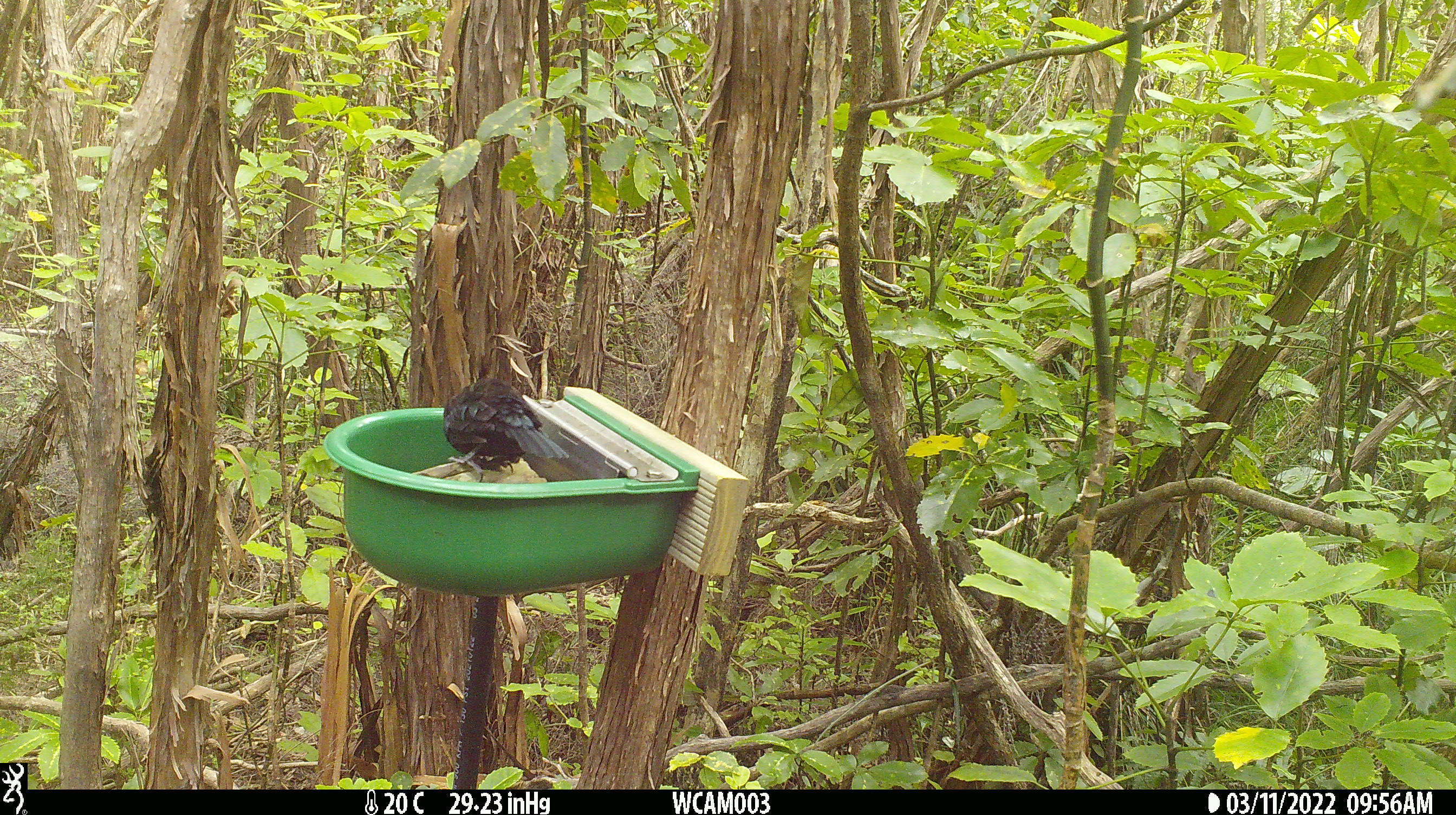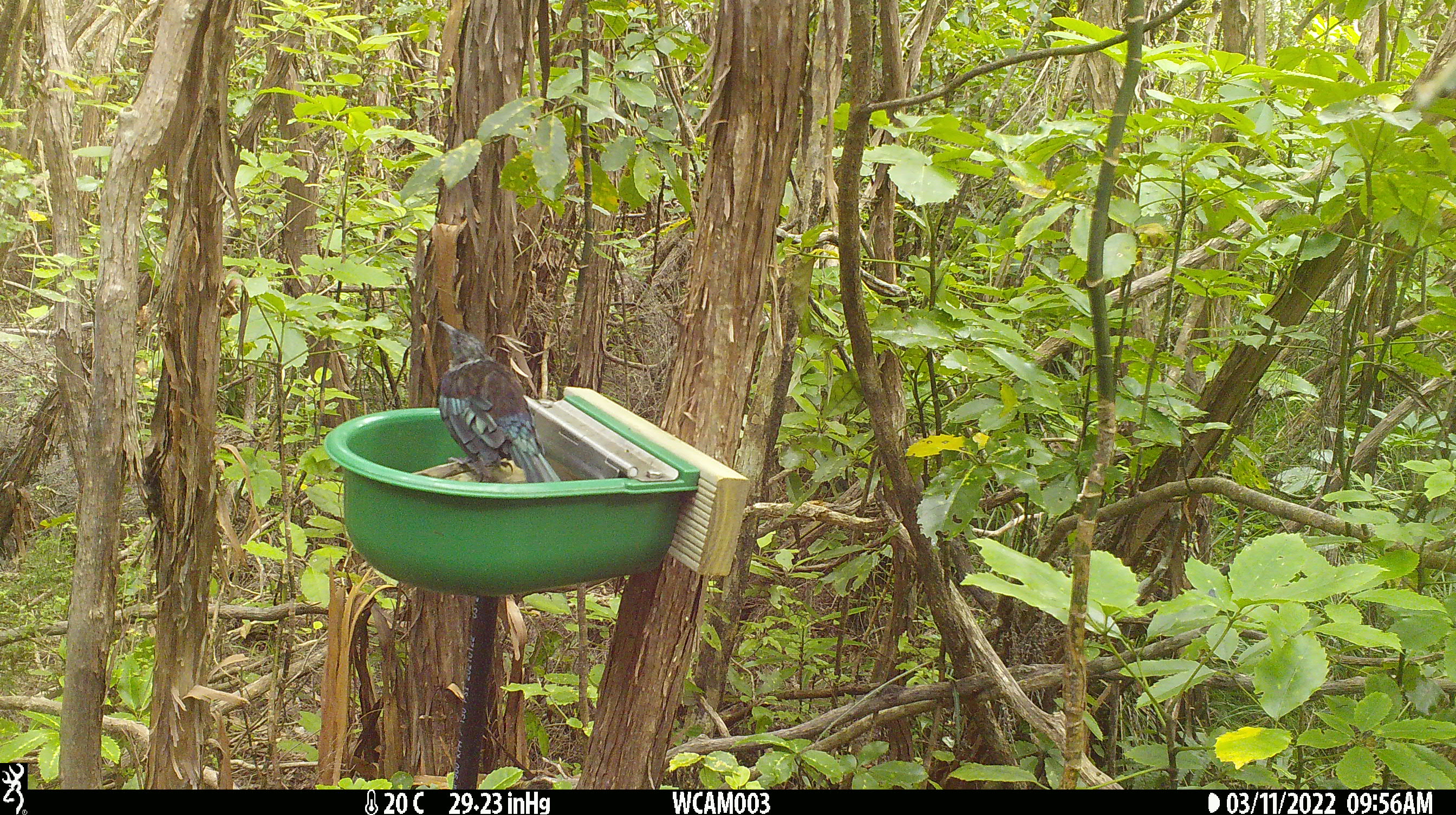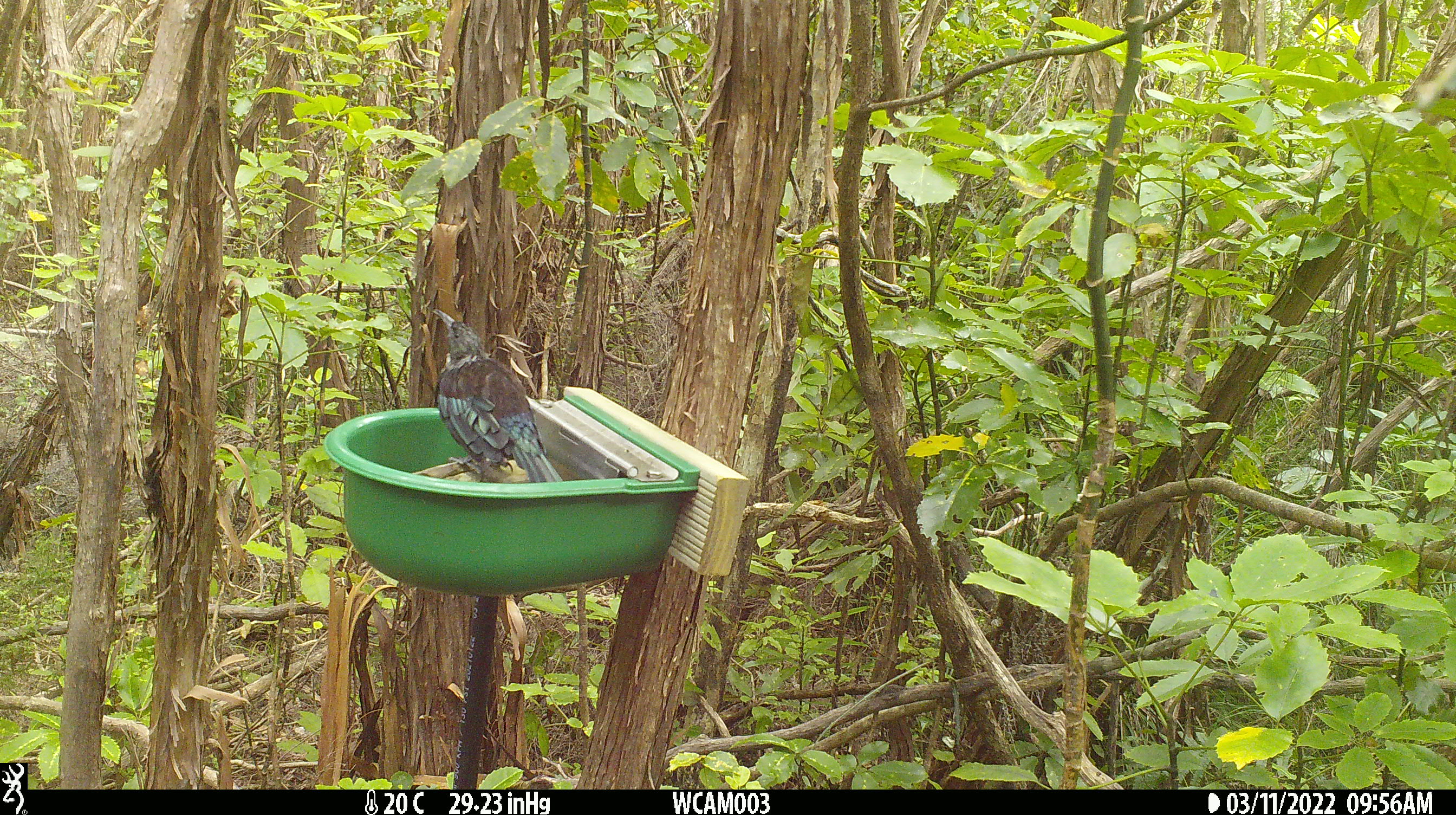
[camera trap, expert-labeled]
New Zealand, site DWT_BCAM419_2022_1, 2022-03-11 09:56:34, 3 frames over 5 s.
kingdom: Animalia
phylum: Chordata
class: Aves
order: Passeriformes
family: Meliphagidae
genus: Prosthemadera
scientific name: Prosthemadera novaeseelandiae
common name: tui